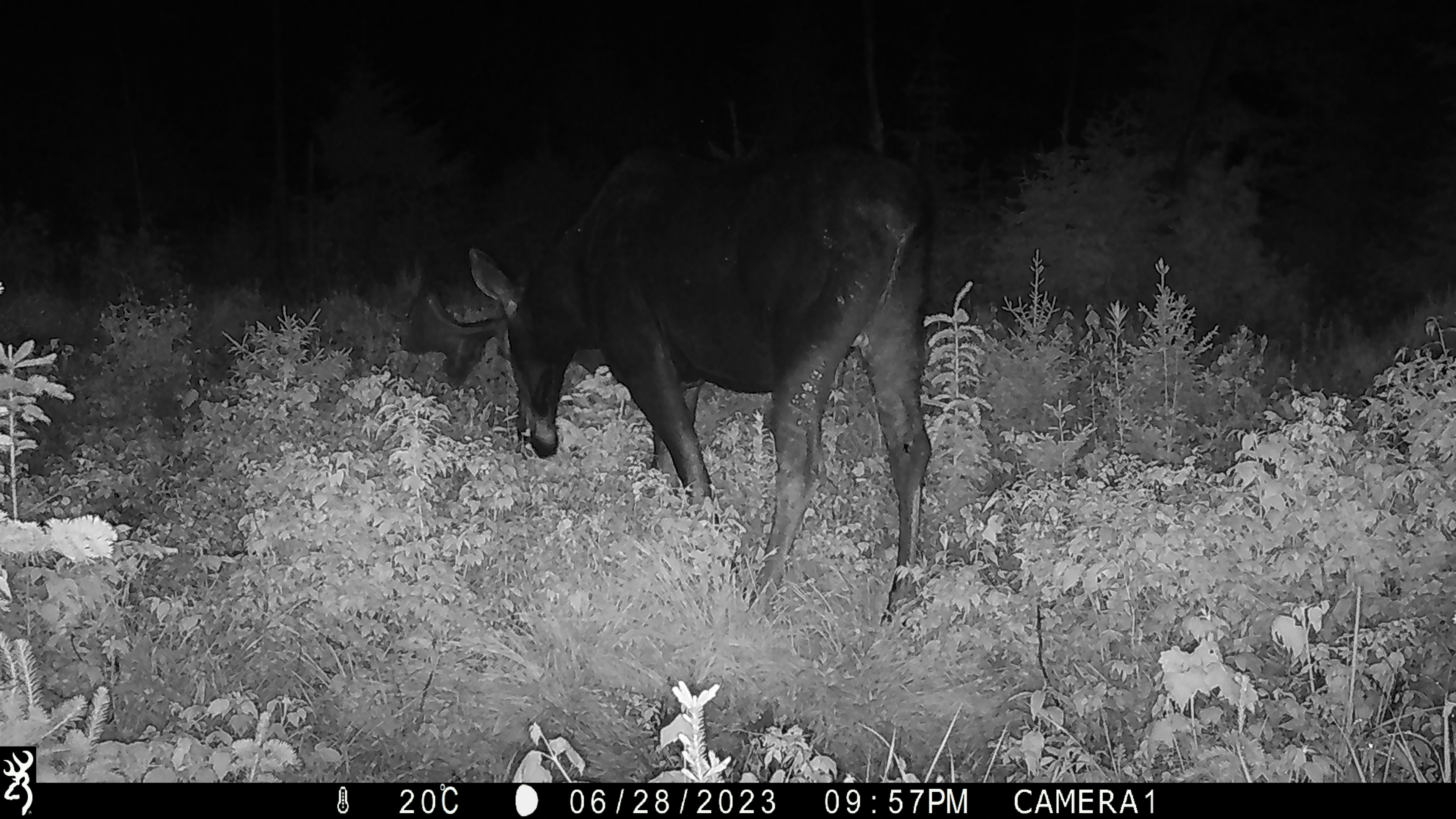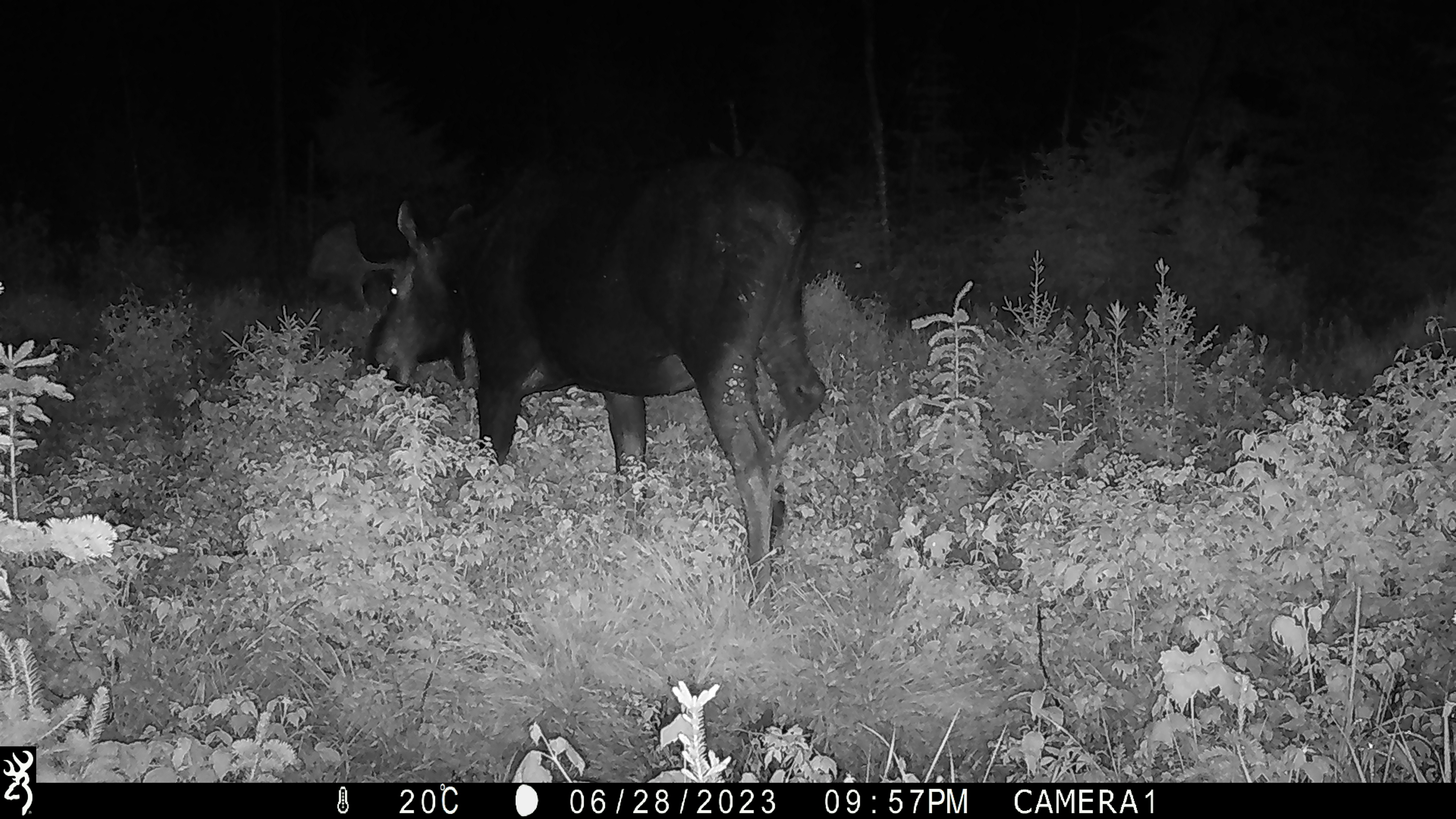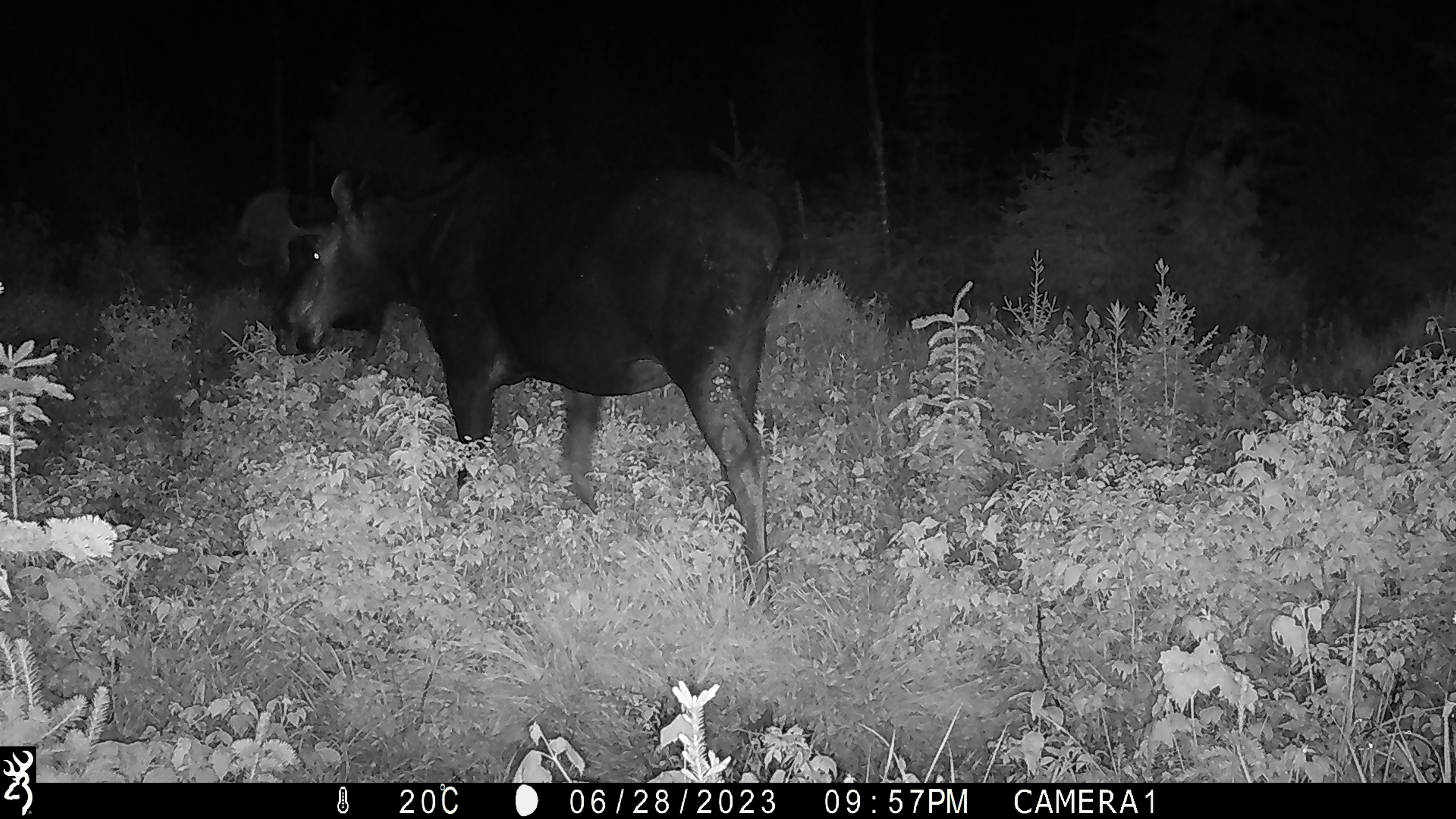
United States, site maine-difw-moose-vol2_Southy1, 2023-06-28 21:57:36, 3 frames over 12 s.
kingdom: Animalia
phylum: Chordata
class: Mammalia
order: Artiodactyla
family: Cervidae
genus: Alces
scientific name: Alces alces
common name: moose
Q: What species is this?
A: Moose (Alces alces).